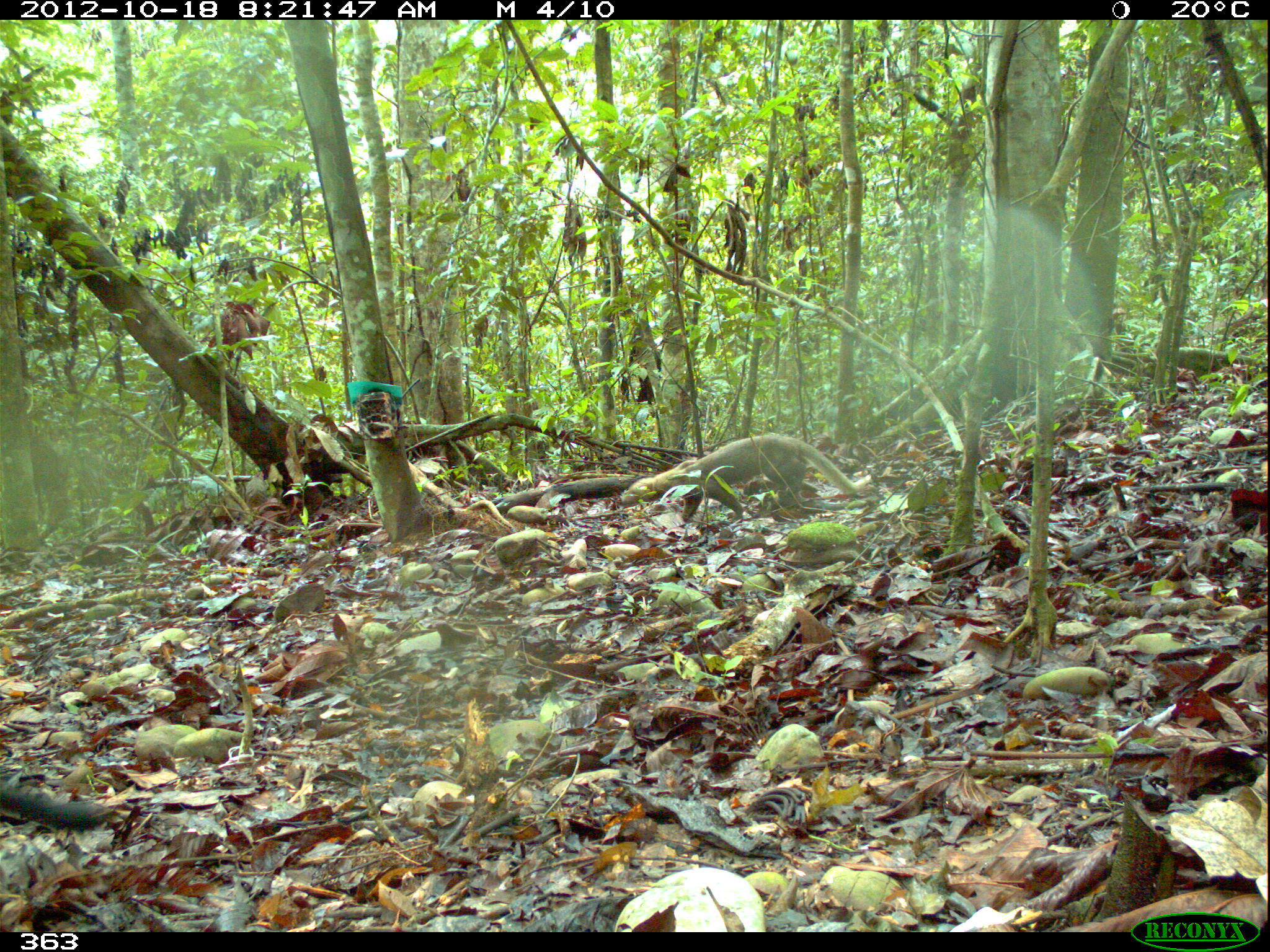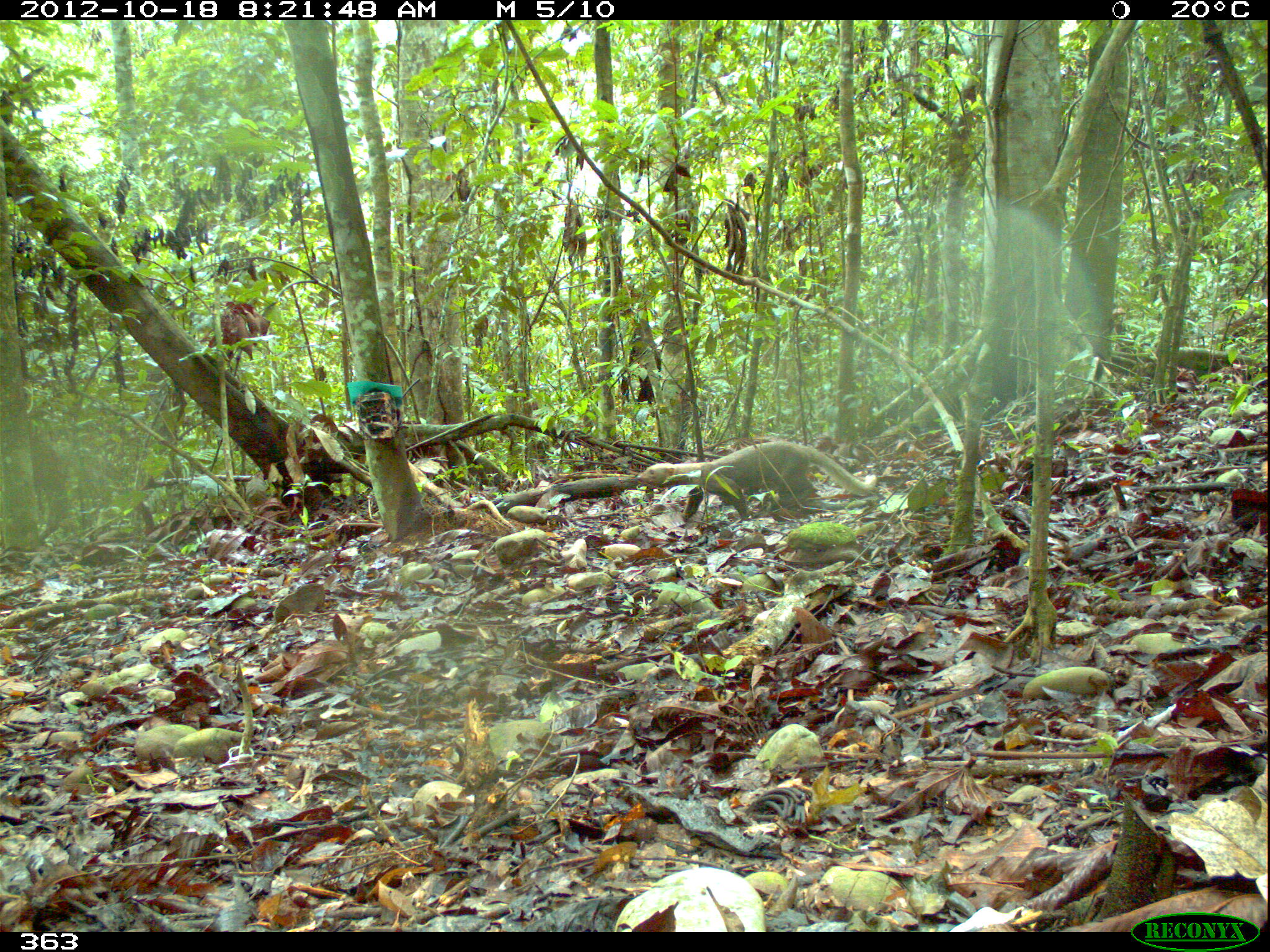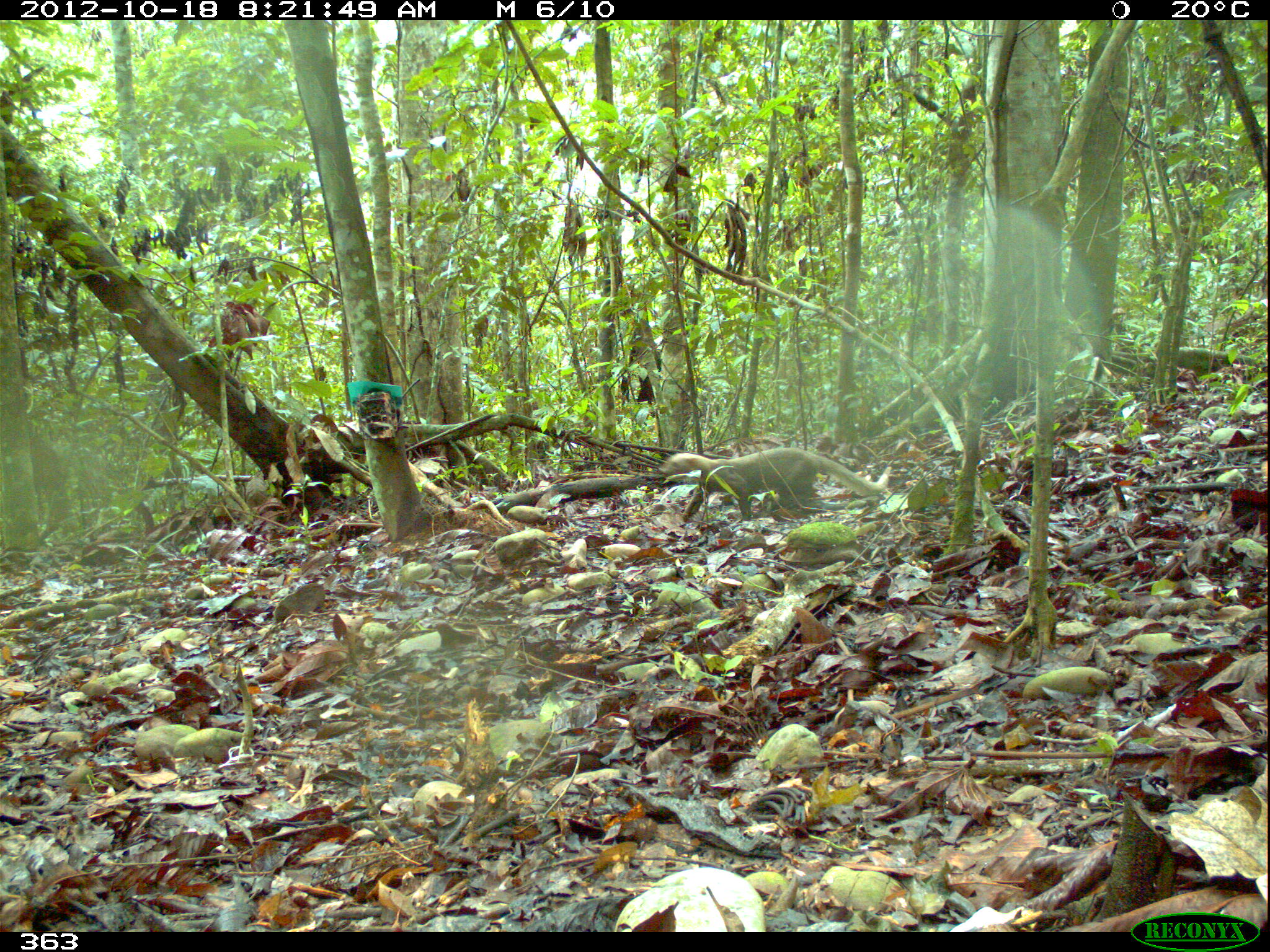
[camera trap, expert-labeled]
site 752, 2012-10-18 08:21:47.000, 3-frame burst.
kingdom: Animalia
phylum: Chordata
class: Mammalia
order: Carnivora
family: Mustelidae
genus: Eira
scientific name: Eira barbara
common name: tayra